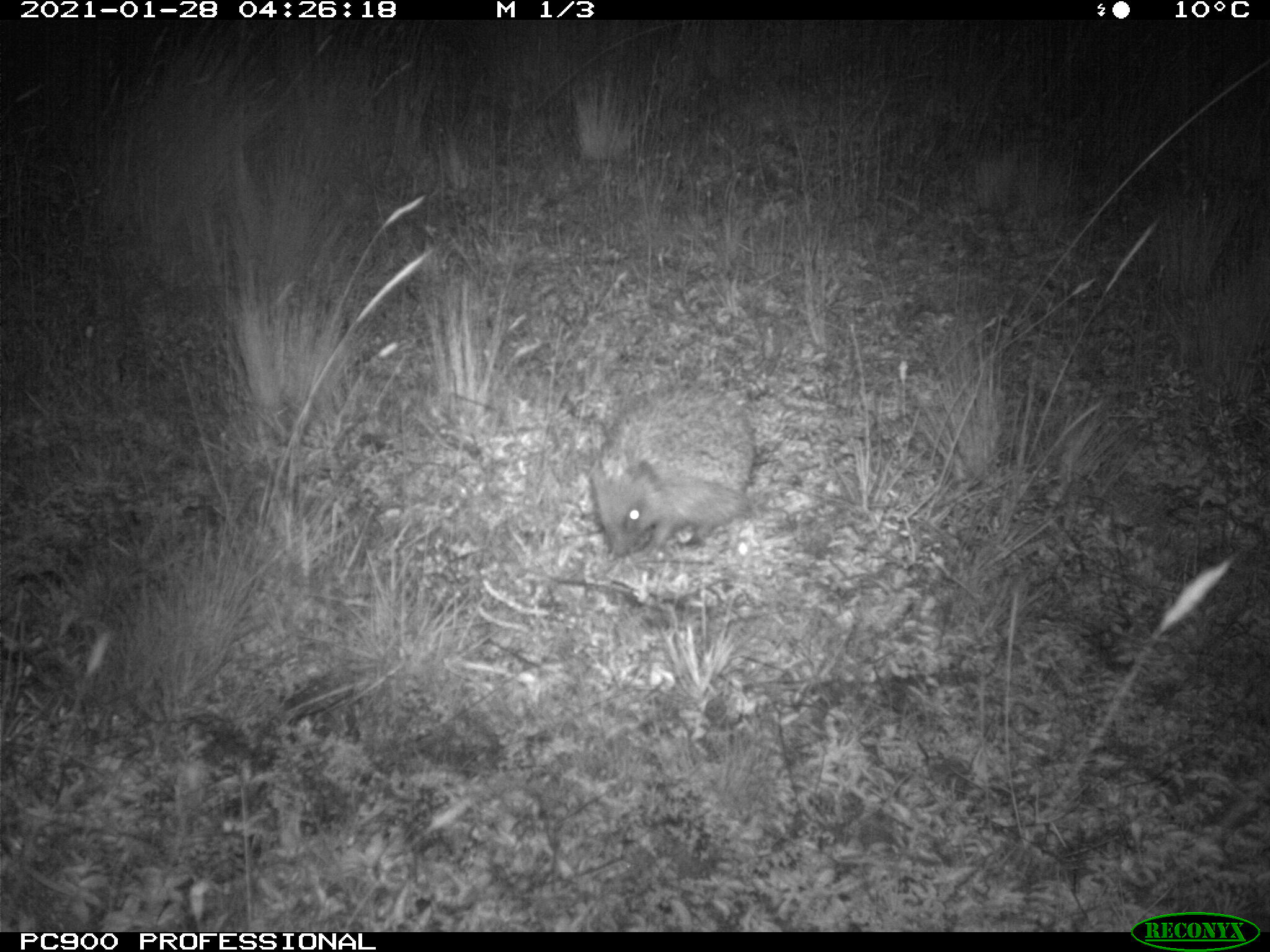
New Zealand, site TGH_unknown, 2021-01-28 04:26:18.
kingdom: Animalia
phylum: Chordata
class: Mammalia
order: Eulipotyphla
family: Erinaceidae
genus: Erinaceus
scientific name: Erinaceus europaeus europaeus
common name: european hedgehog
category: hedgehog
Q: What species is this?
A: Hedgehog (european hedgehog) (Erinaceus europaeus europaeus).